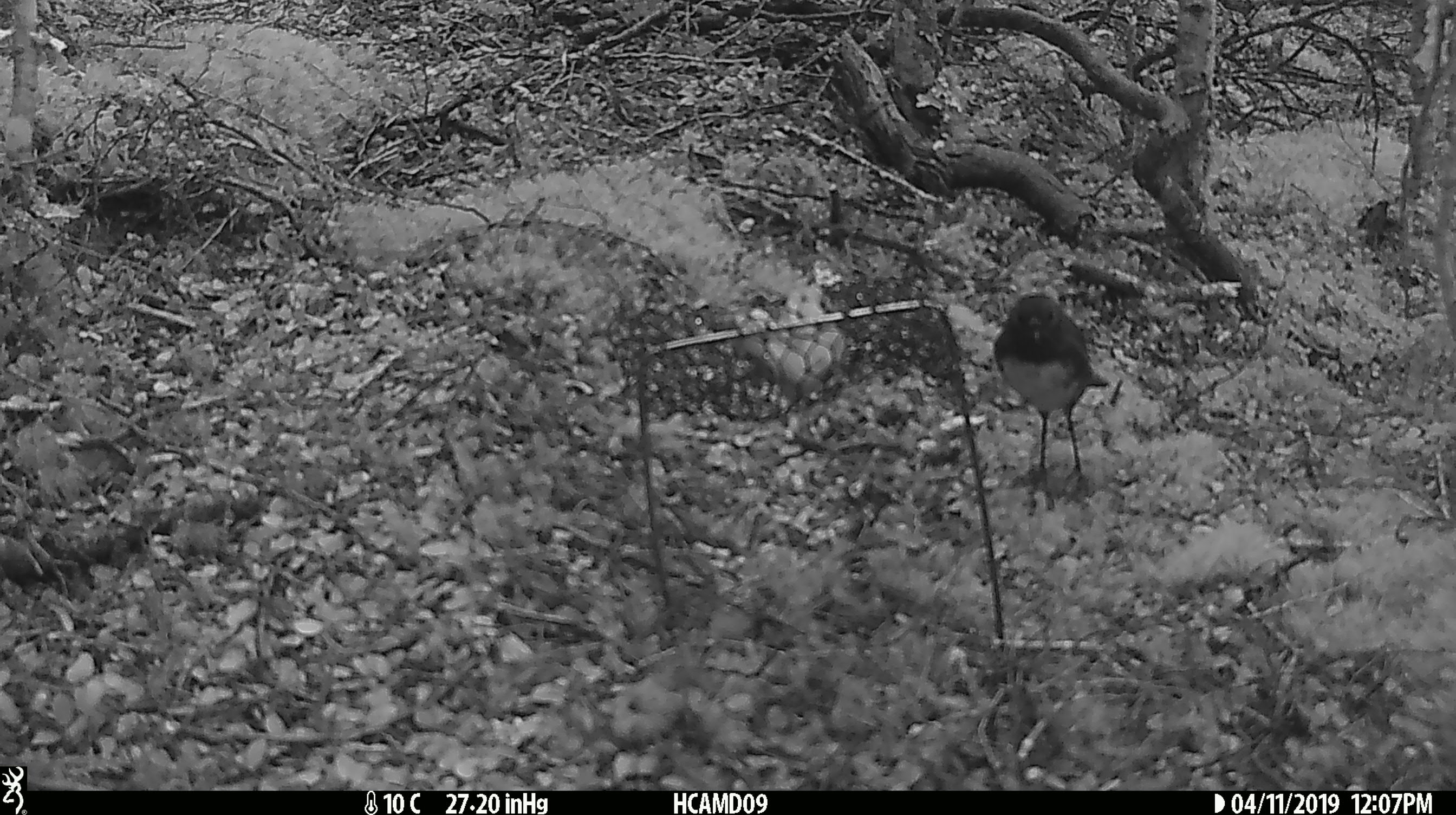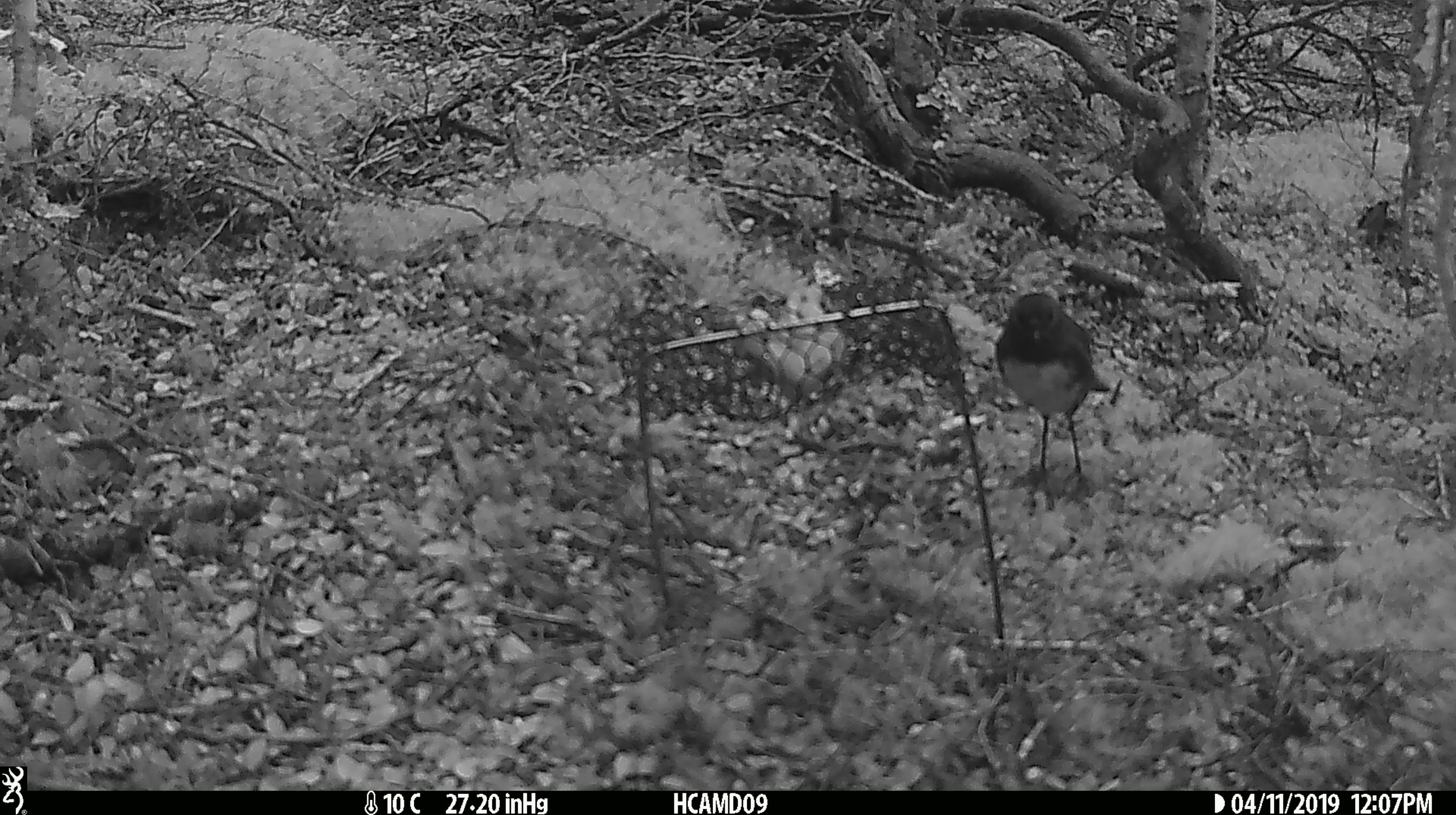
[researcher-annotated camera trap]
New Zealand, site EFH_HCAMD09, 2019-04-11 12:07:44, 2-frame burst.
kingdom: Animalia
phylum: Chordata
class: Aves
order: Passeriformes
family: Petroicidae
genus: Petroica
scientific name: Petroica australis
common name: new zealand robin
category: robin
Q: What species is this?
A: Robin (new zealand robin) (Petroica australis).